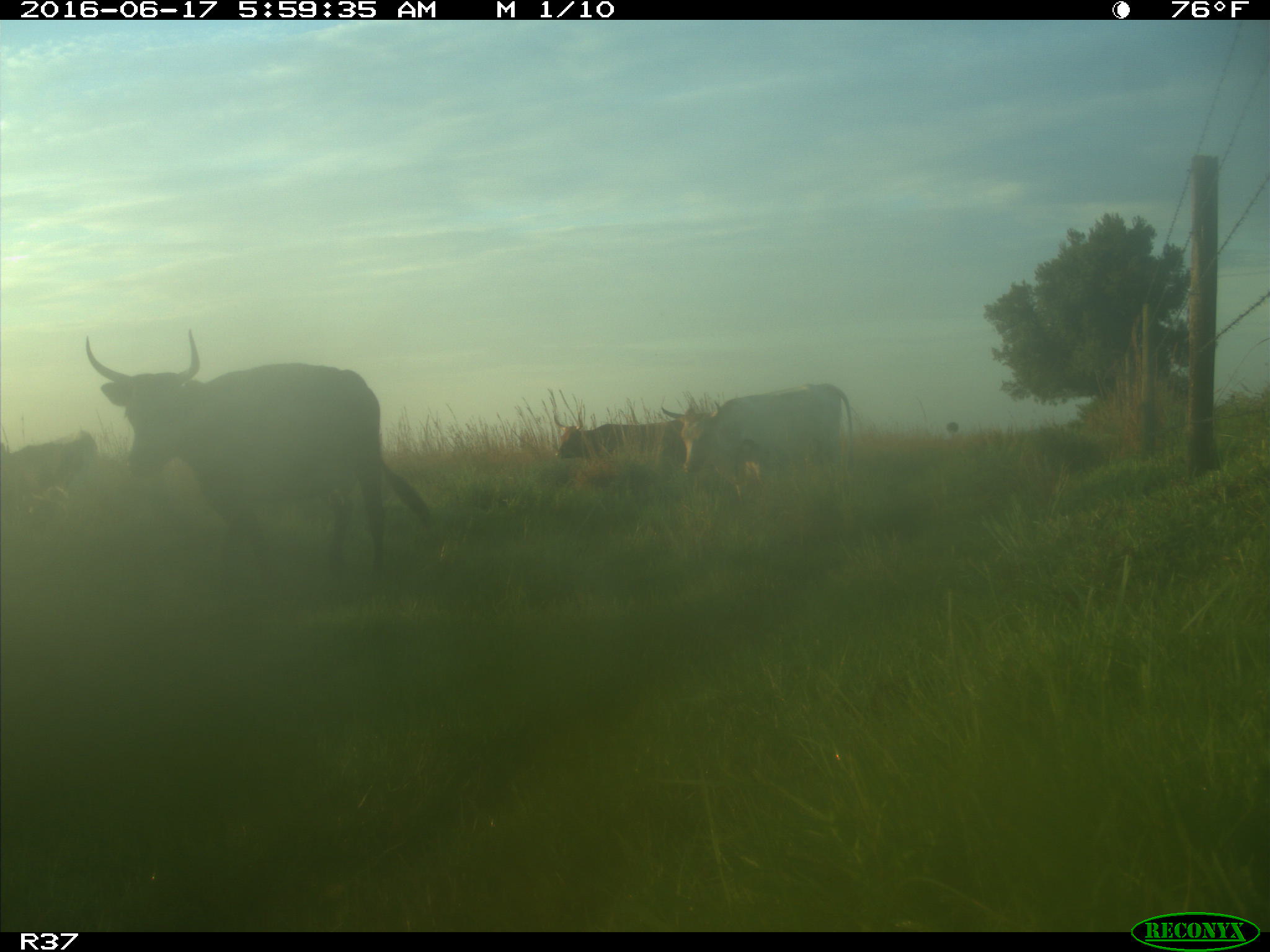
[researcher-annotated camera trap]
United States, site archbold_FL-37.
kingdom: Animalia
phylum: Chordata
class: Mammalia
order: Artiodactyla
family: Bovidae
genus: Bos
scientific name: Bos taurus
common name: domestic cow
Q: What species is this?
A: Bos taurus (domestic cow).